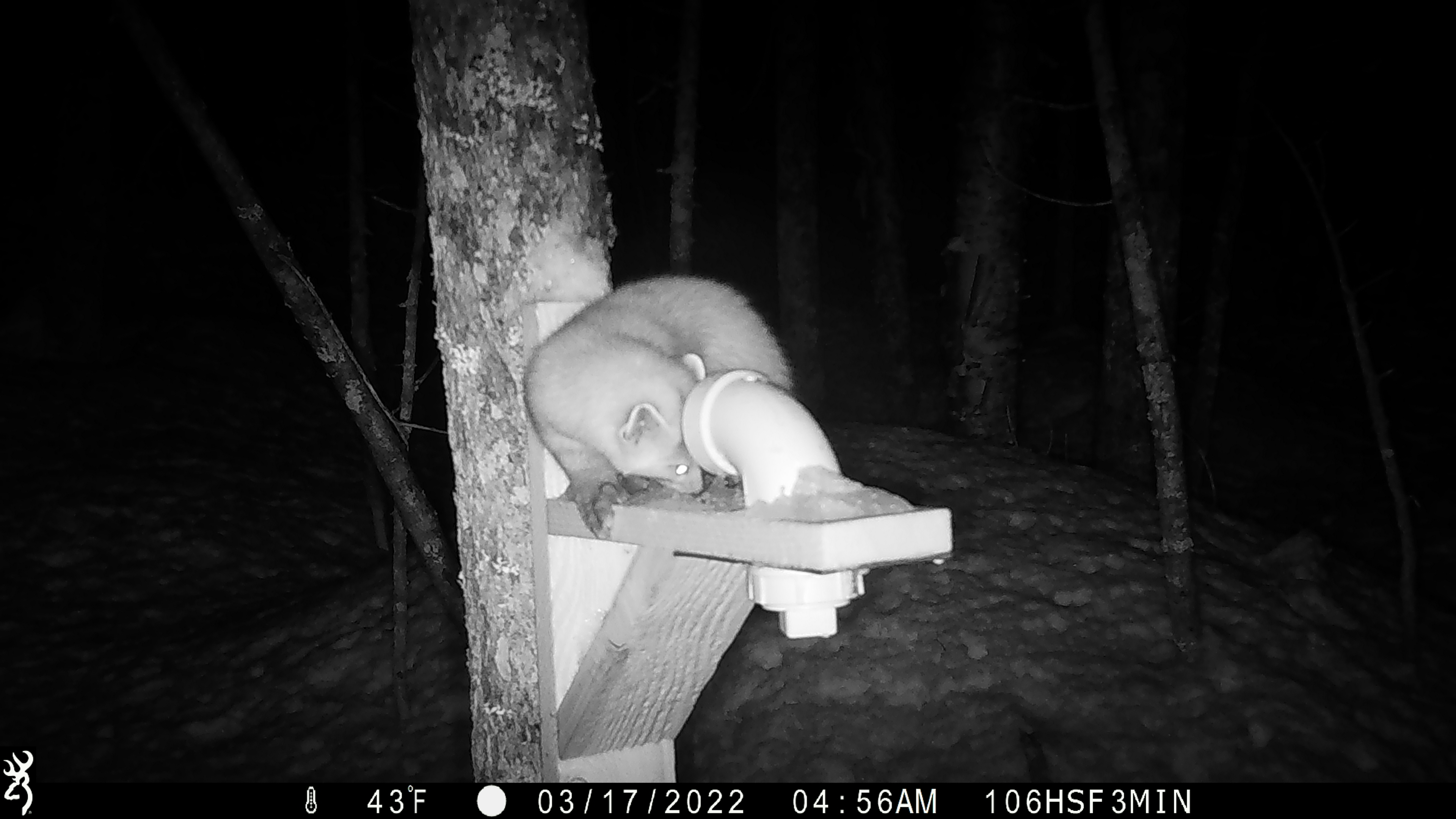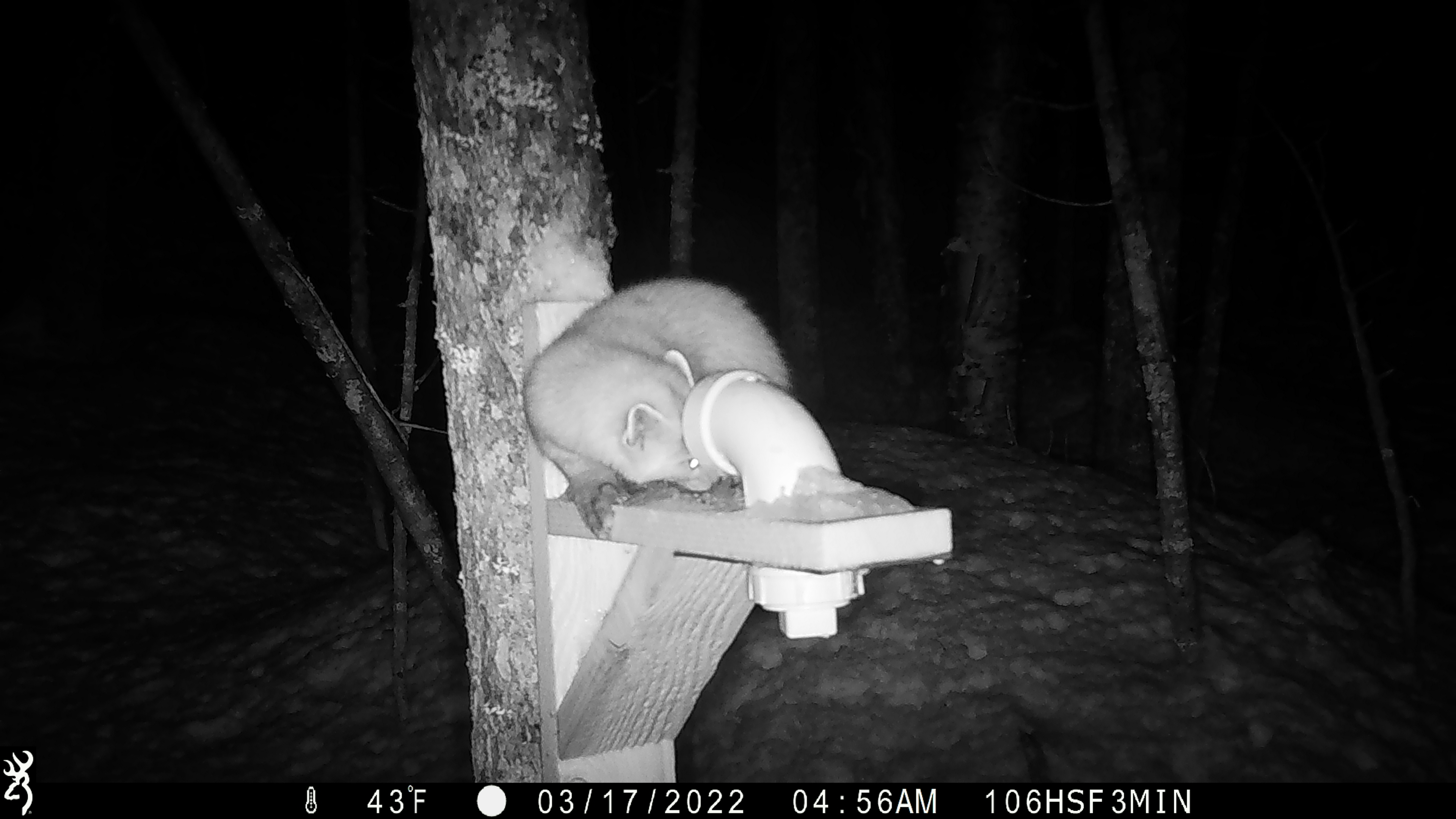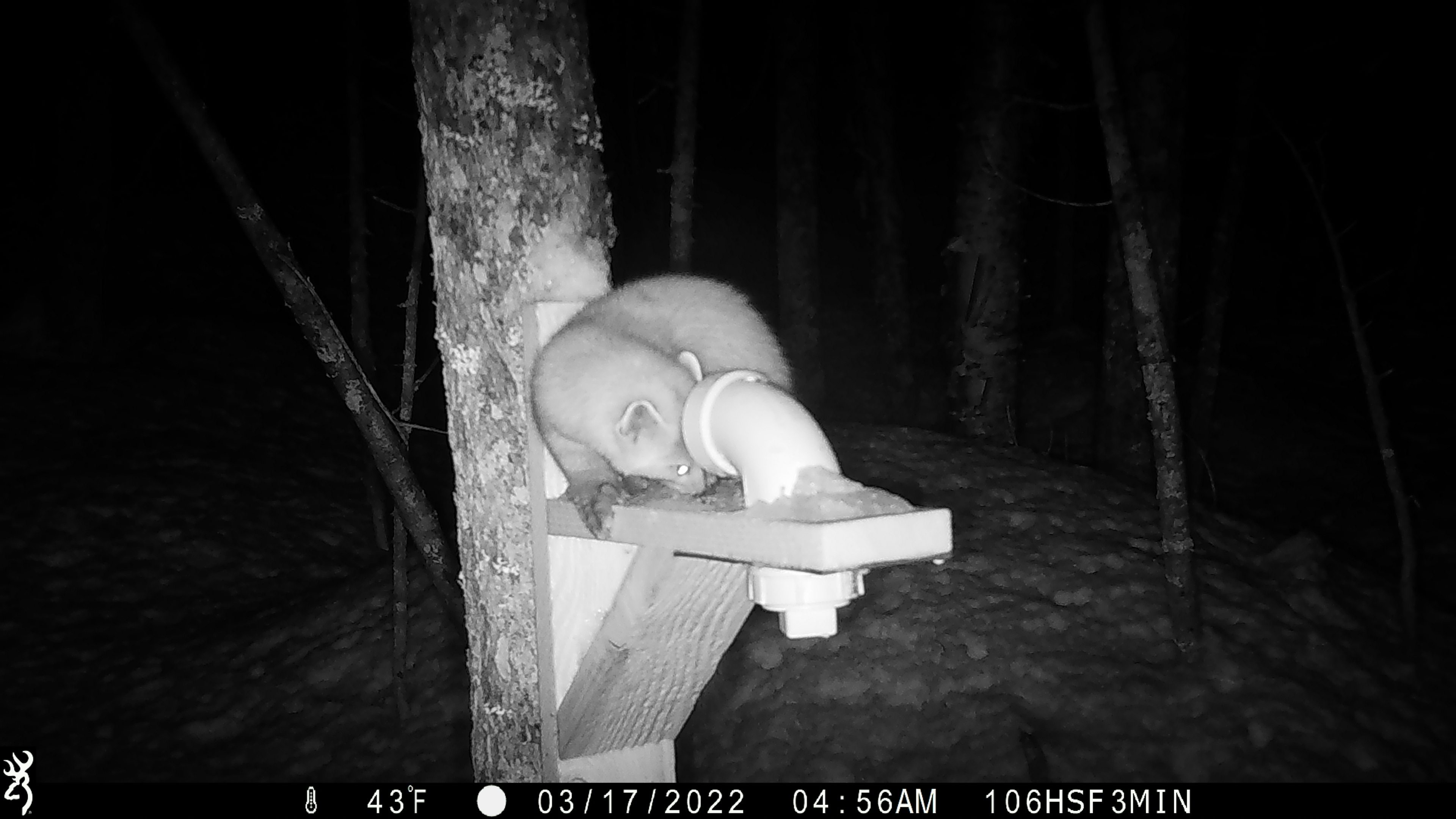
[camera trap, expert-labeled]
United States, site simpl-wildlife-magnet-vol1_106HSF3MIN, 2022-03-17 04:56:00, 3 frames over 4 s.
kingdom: Animalia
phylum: Chordata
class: Mammalia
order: Carnivora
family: Mustelidae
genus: Martes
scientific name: Martes americana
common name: american marten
American marten (Martes americana).